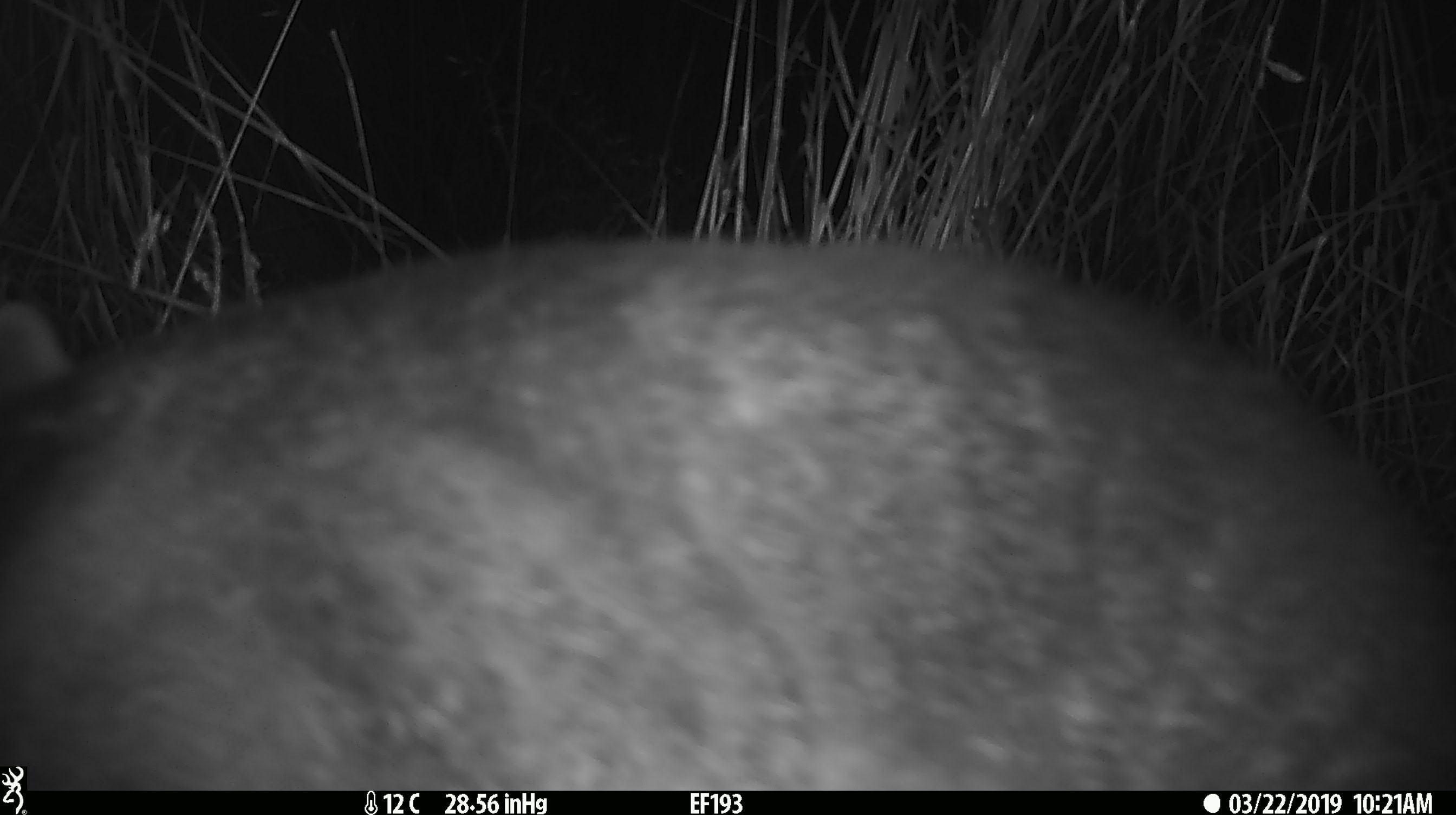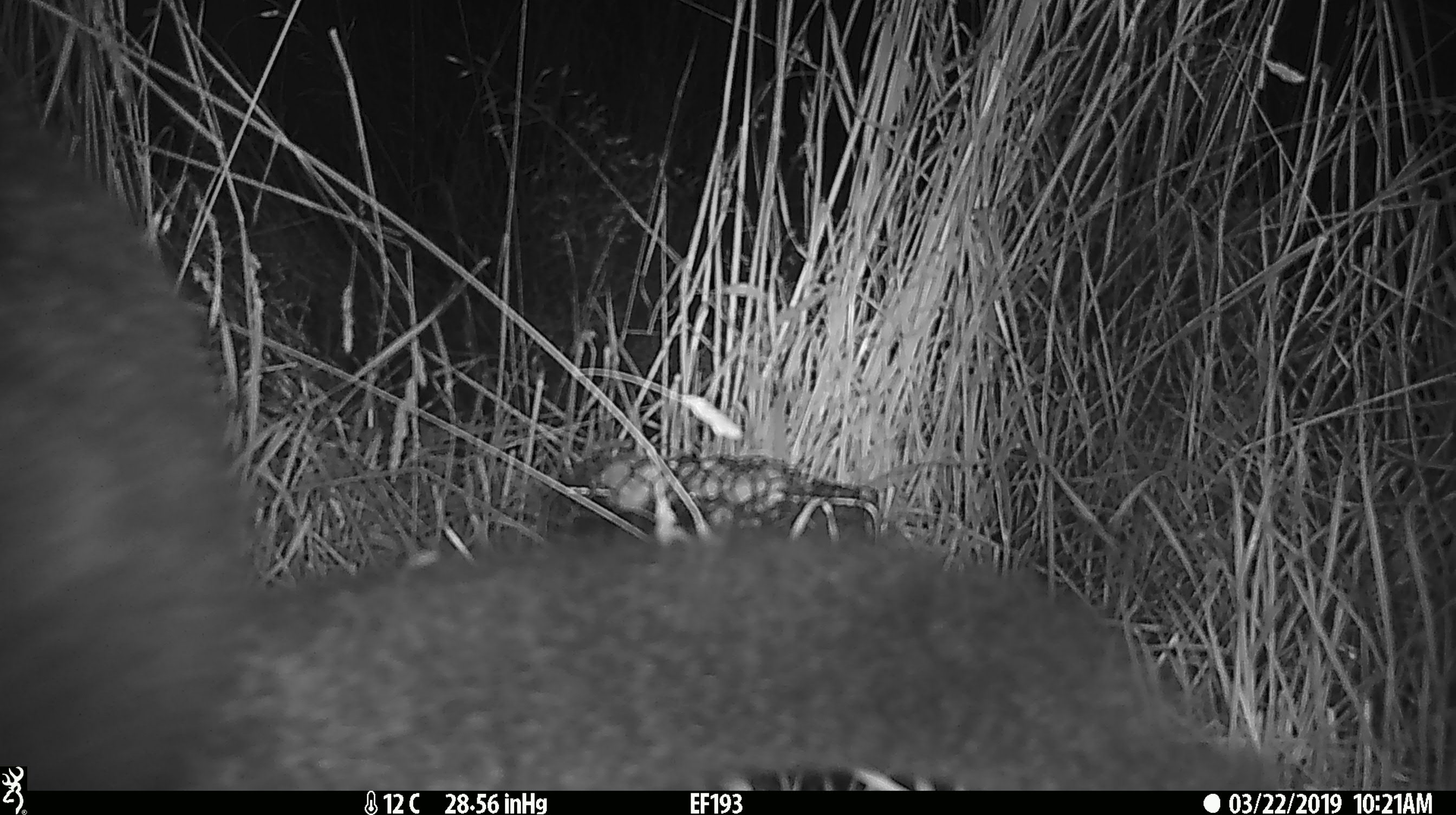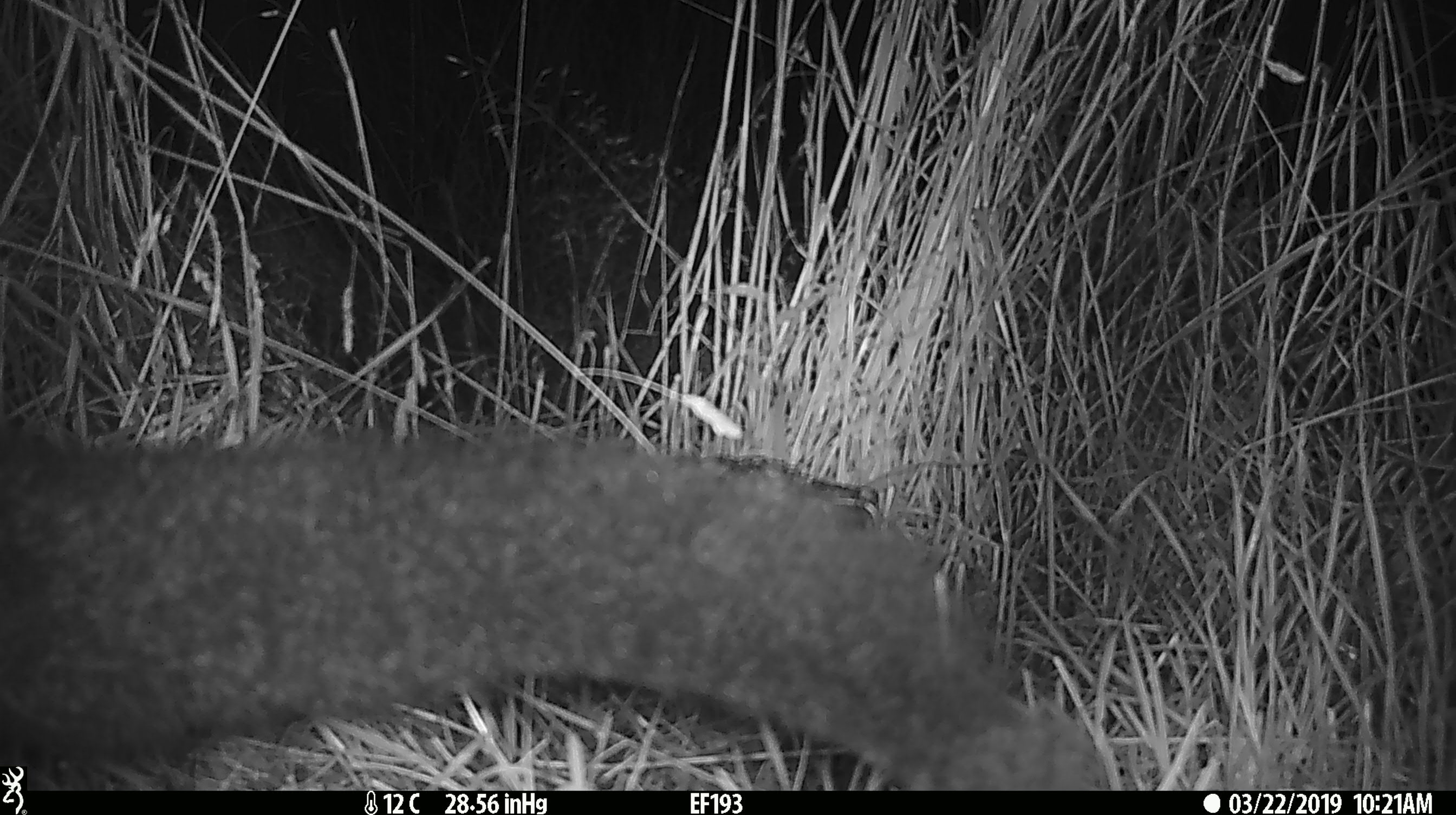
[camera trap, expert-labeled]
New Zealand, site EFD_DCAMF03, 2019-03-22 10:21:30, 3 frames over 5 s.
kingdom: Animalia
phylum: Chordata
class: Mammalia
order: Diprotodontia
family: Phalangeridae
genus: Trichosurus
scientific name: Trichosurus vulpecula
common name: common brushtail possum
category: possum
Possum (common brushtail possum) (Trichosurus vulpecula).